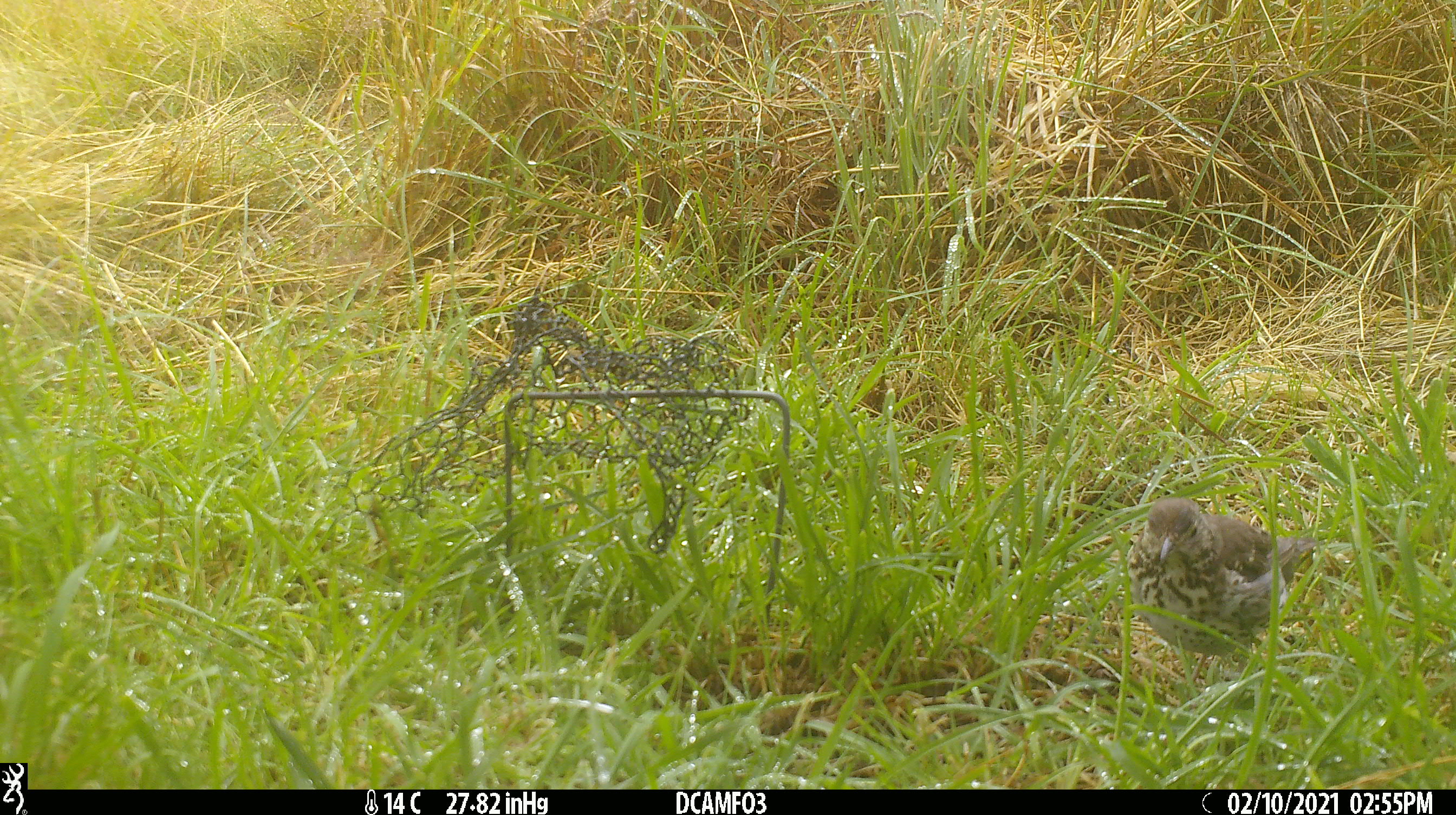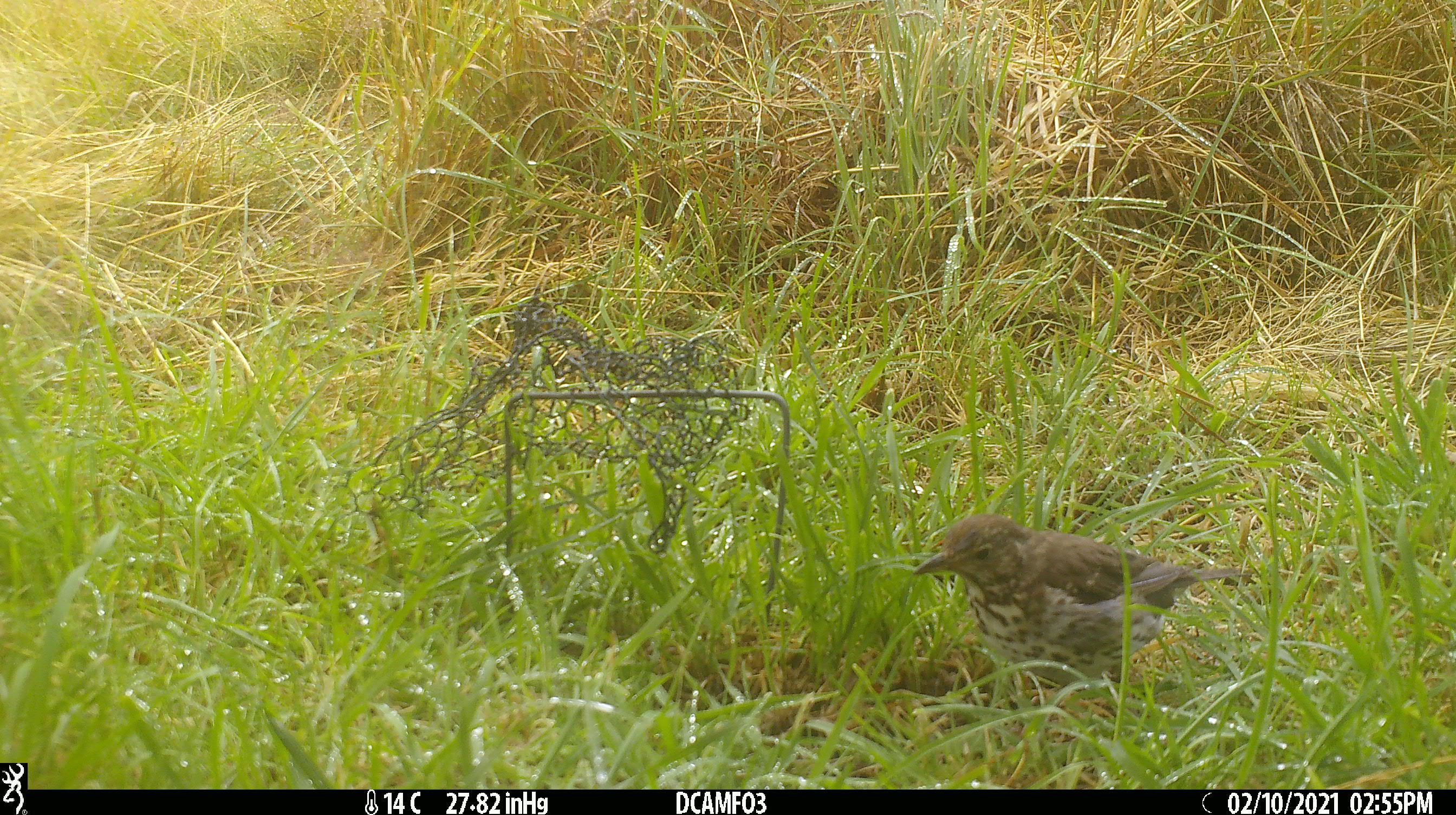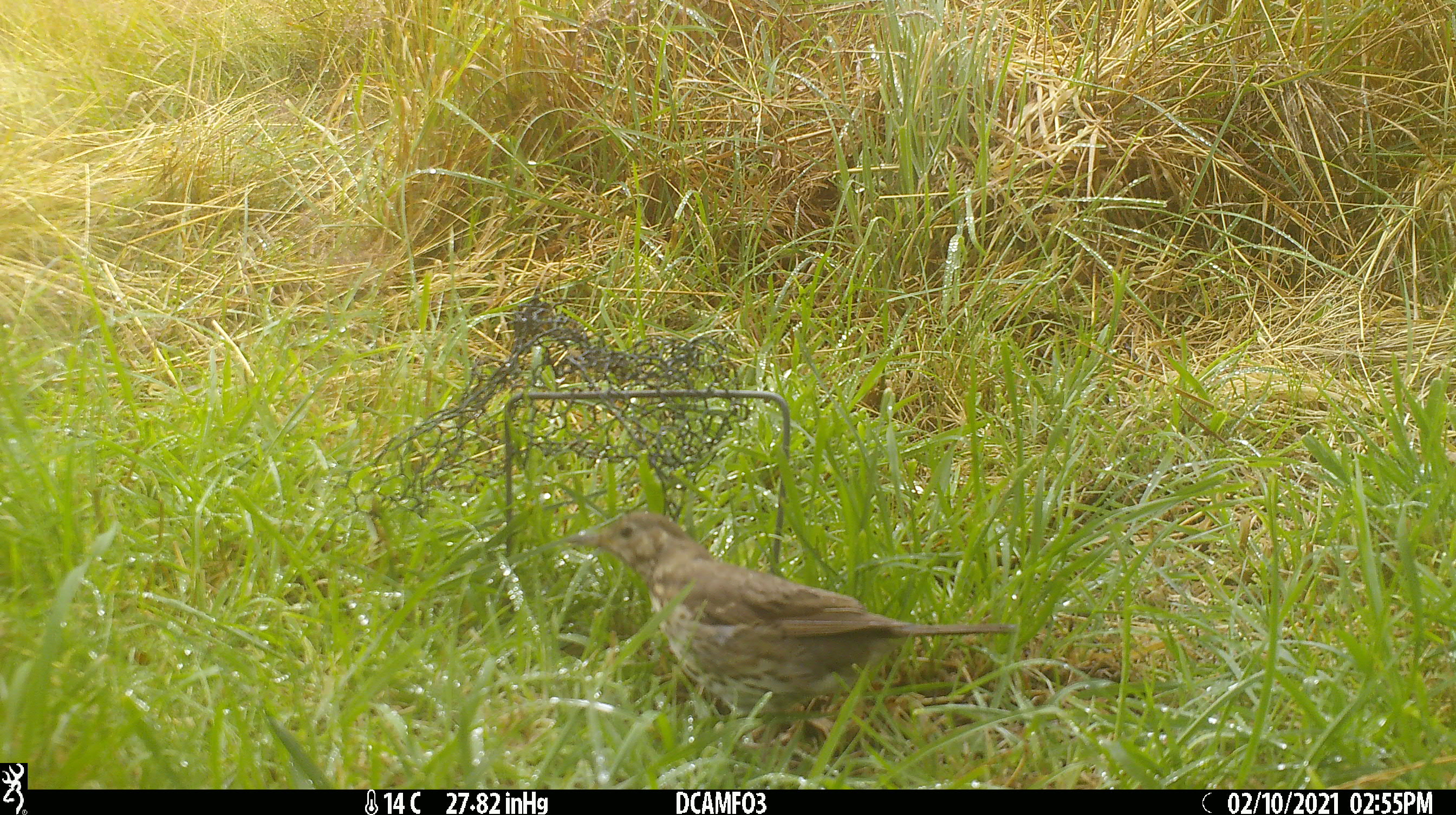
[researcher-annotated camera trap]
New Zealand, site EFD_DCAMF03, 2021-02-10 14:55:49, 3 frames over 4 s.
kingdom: Animalia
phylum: Chordata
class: Aves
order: Passeriformes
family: Turdidae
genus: Turdus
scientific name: Turdus philomelos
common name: song thrush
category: thrush